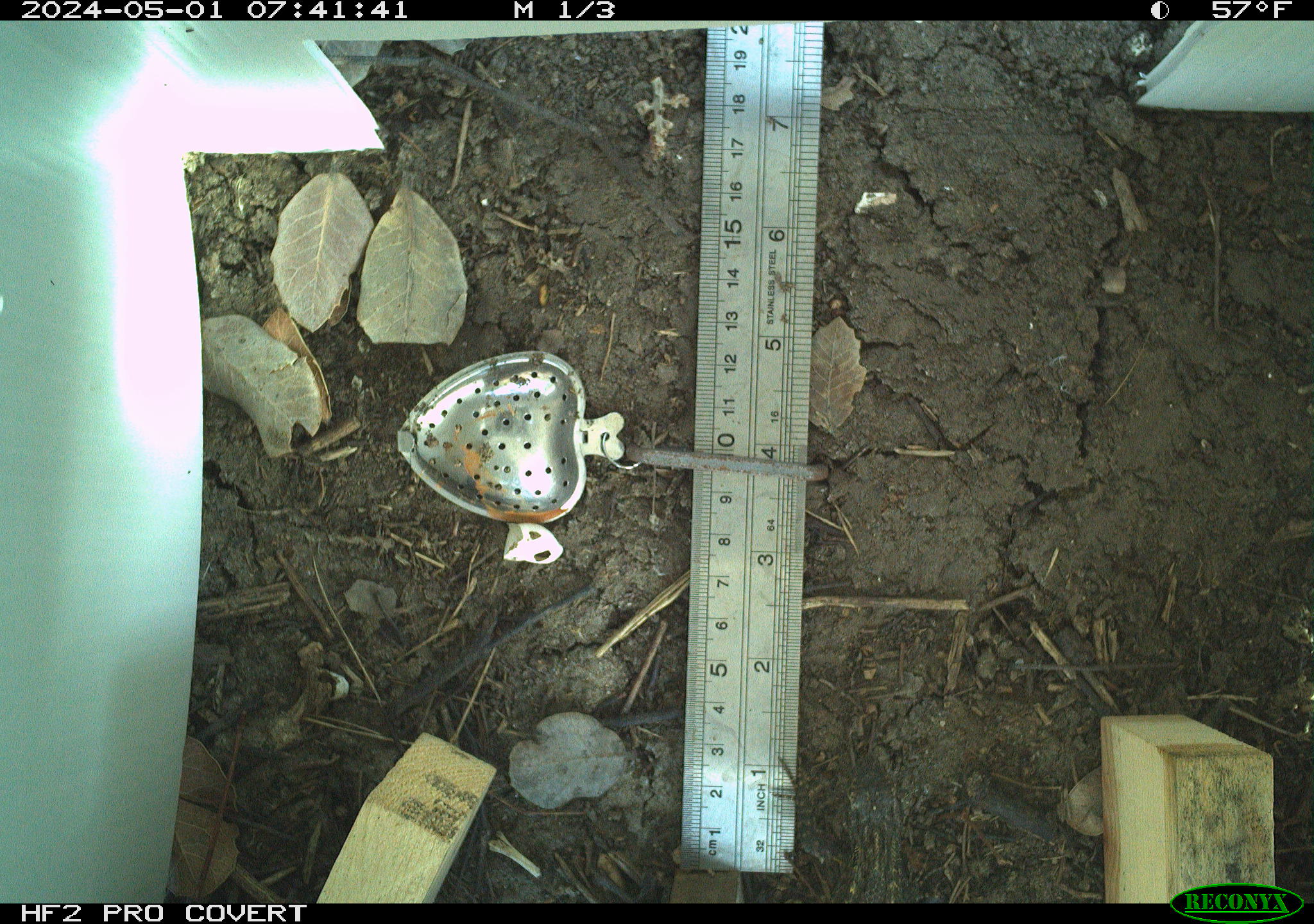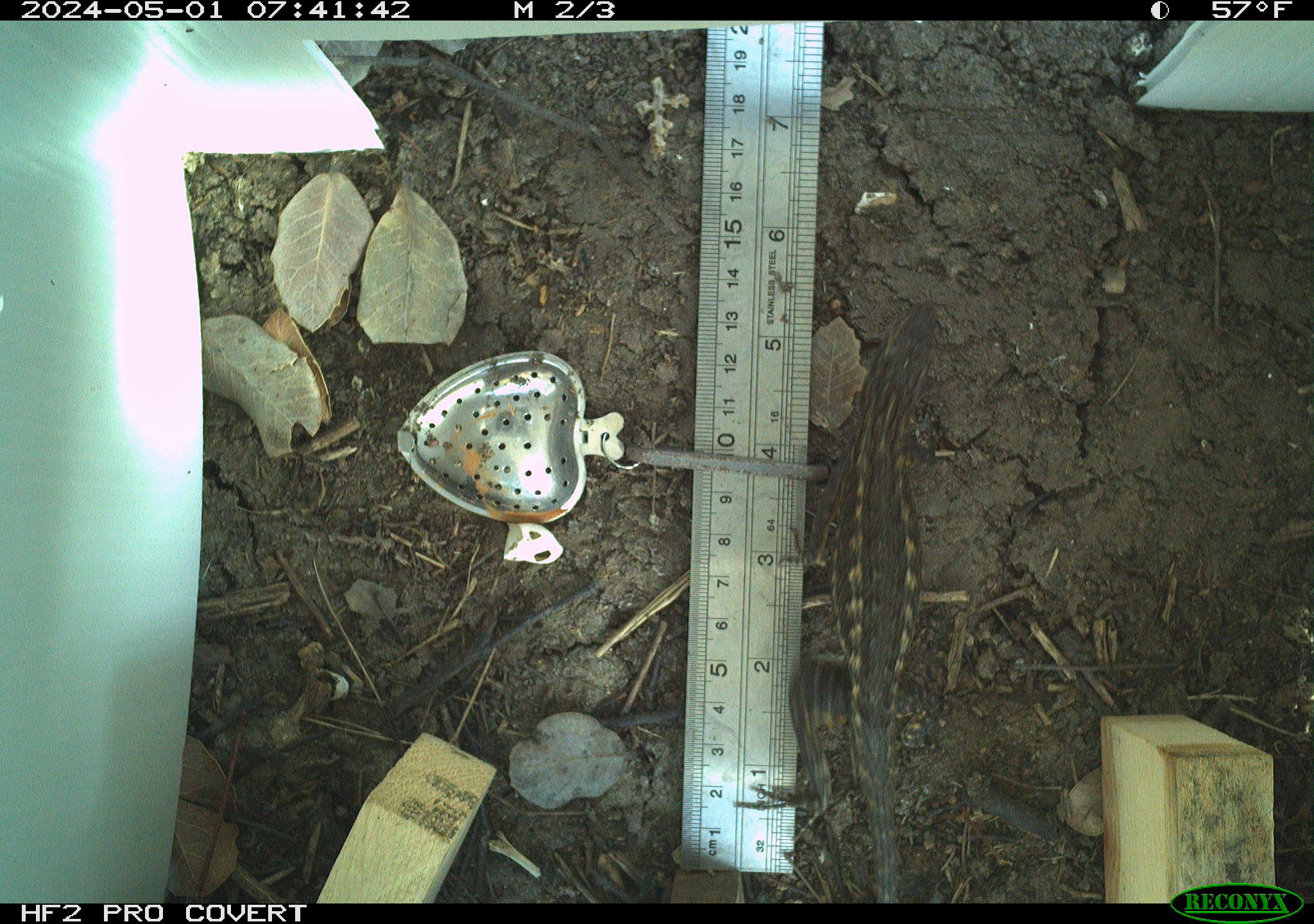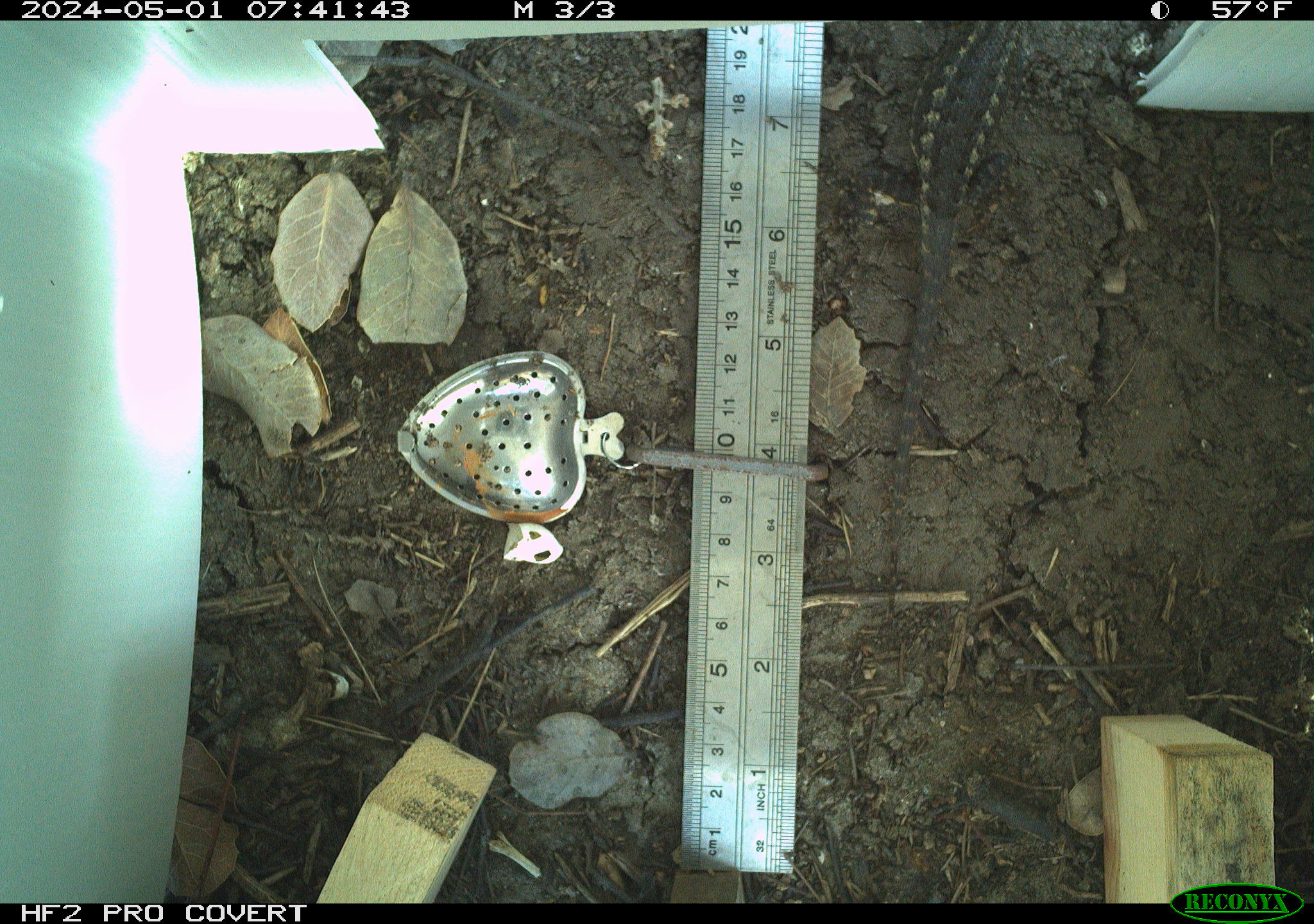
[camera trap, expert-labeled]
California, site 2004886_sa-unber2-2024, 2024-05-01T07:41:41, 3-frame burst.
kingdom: Animalia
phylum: Chordata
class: Reptilia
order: Squamata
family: Anguidae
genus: Elgaria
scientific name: Elgaria multicarinata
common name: southern alligator lizard